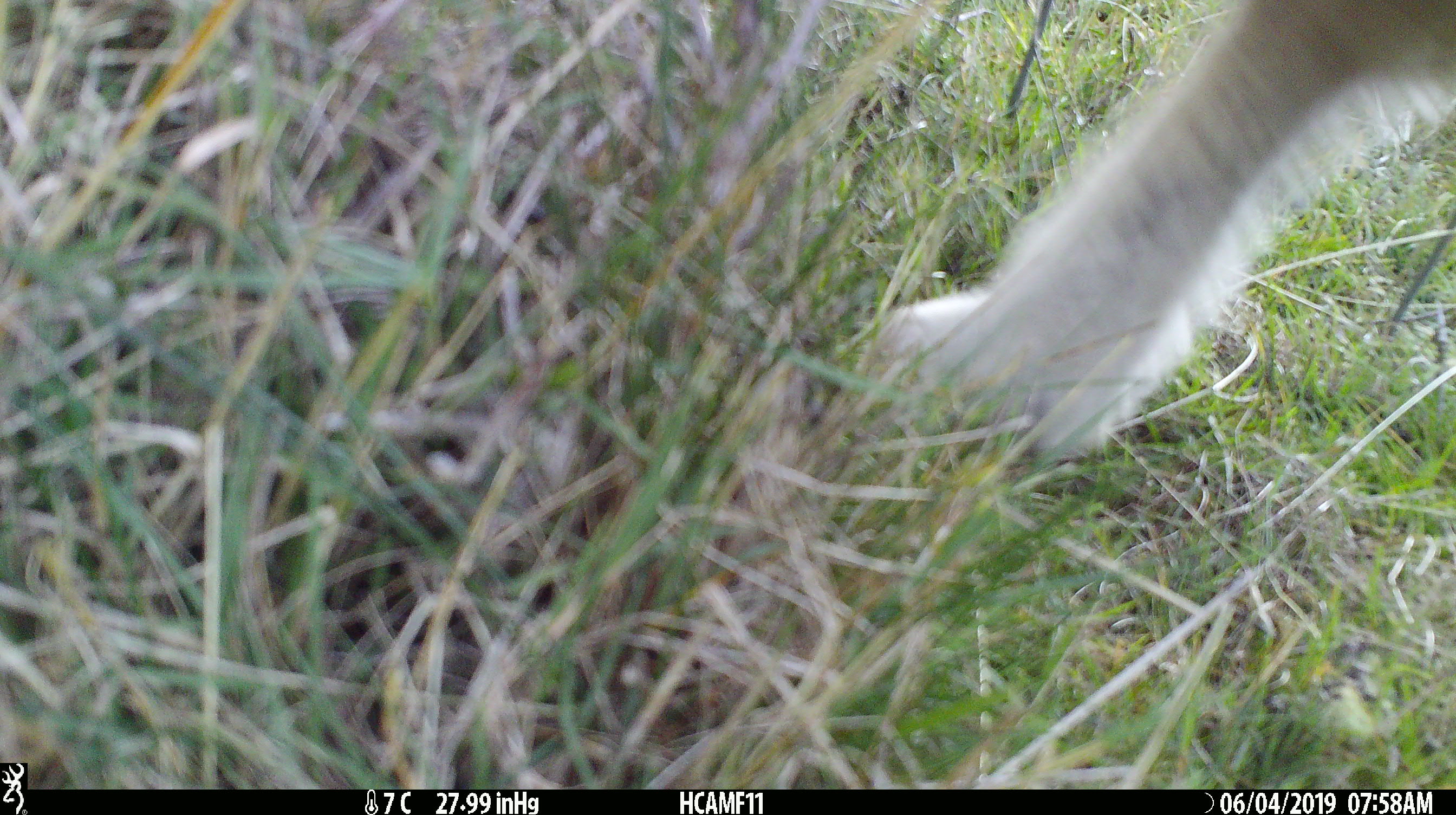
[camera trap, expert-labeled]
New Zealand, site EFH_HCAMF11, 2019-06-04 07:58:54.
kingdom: Animalia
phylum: Chordata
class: Mammalia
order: Artiodactyla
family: Bovidae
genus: Ovis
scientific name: Ovis aries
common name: domestic sheep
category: sheep